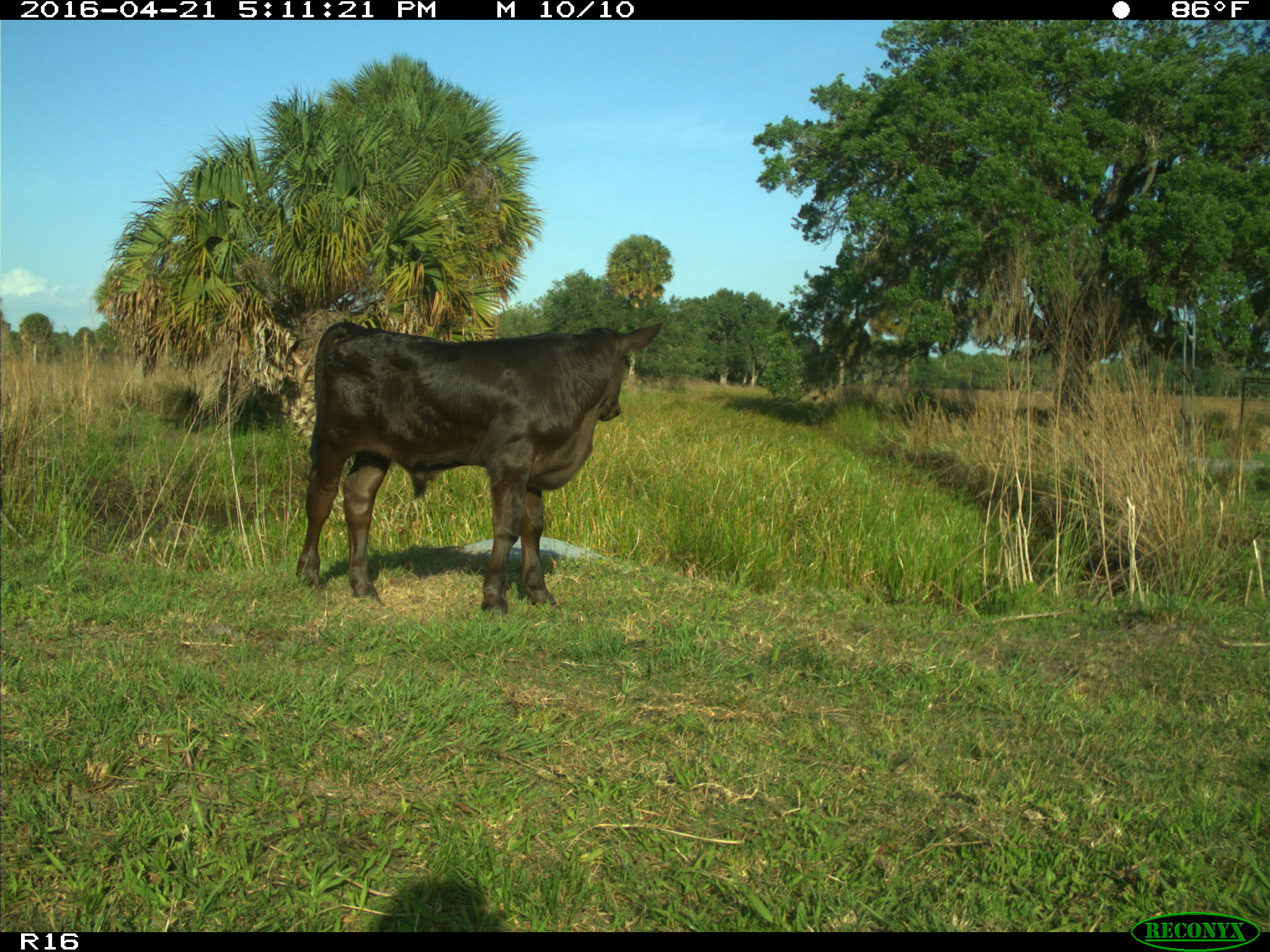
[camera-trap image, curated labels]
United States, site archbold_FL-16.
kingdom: Animalia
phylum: Chordata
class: Mammalia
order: Artiodactyla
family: Bovidae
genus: Bos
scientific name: Bos taurus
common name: domestic cow